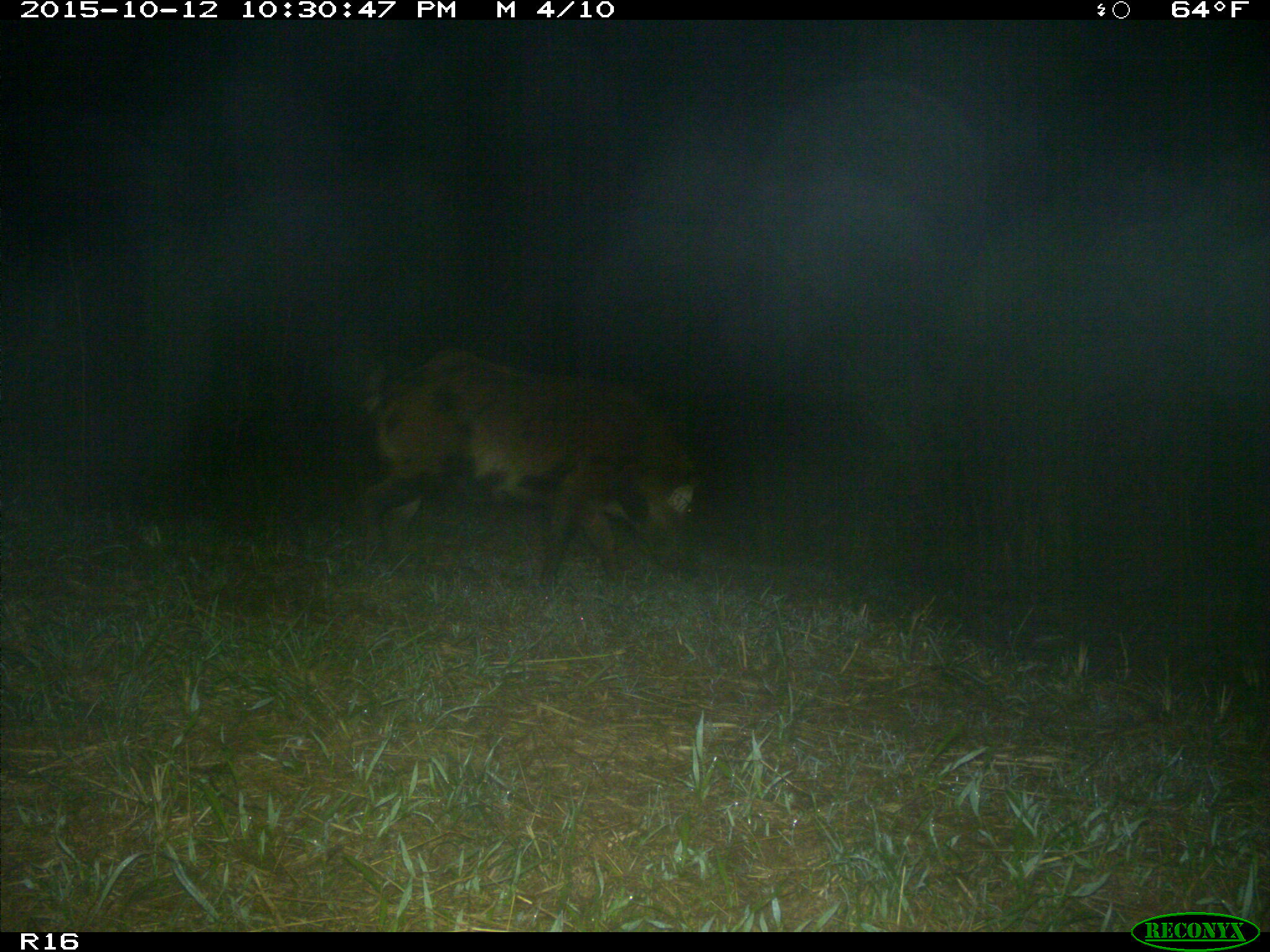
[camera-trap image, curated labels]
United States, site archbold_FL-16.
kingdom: Animalia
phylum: Chordata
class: Mammalia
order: Artiodactyla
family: Suidae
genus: Sus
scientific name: Sus scrofa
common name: wild boar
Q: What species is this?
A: Sus scrofa (wild boar).